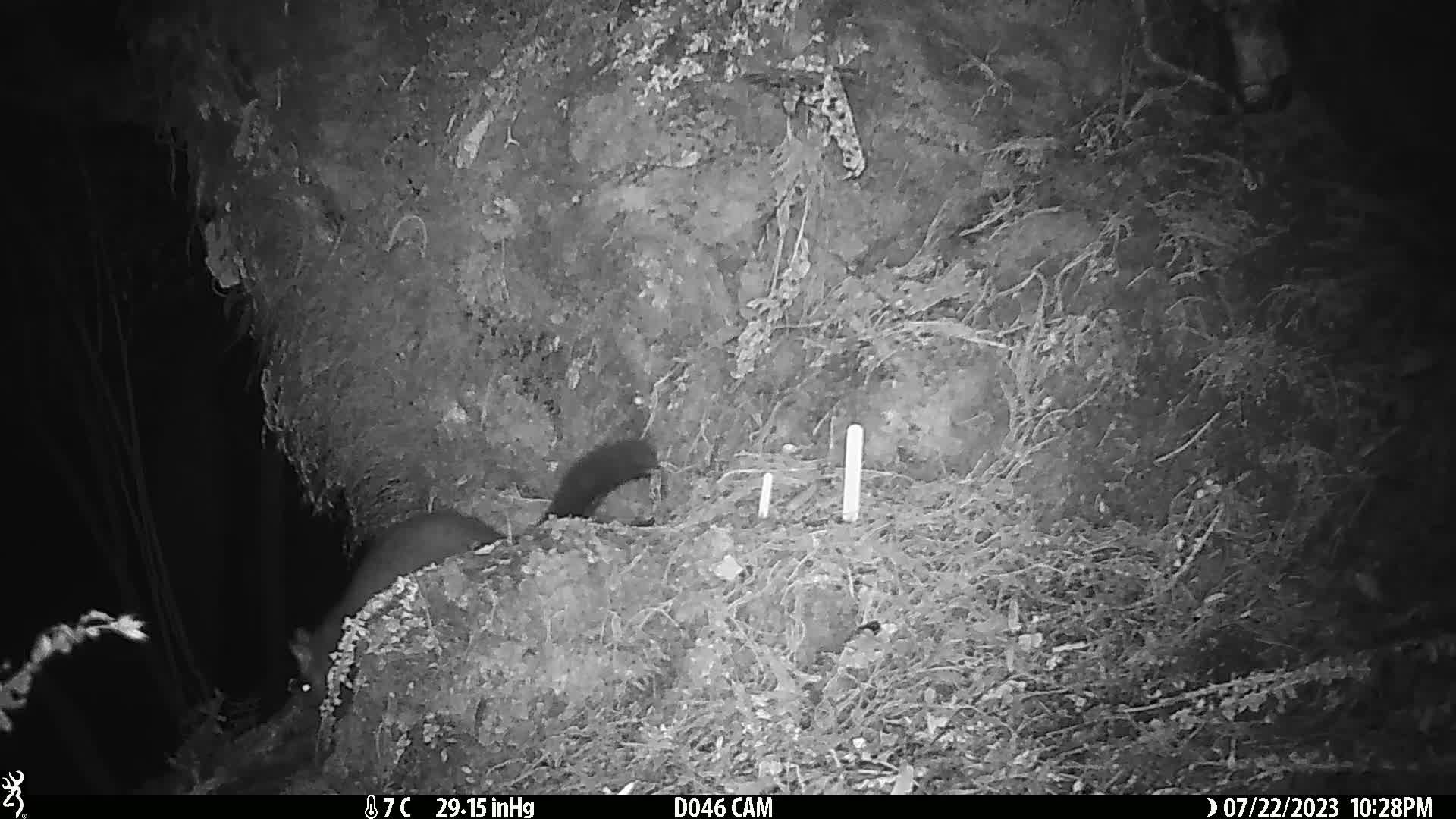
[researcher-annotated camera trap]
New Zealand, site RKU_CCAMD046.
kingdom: Animalia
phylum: Chordata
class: Mammalia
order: Diprotodontia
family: Phalangeridae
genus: Trichosurus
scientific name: Trichosurus vulpecula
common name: common brushtail possum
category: possum